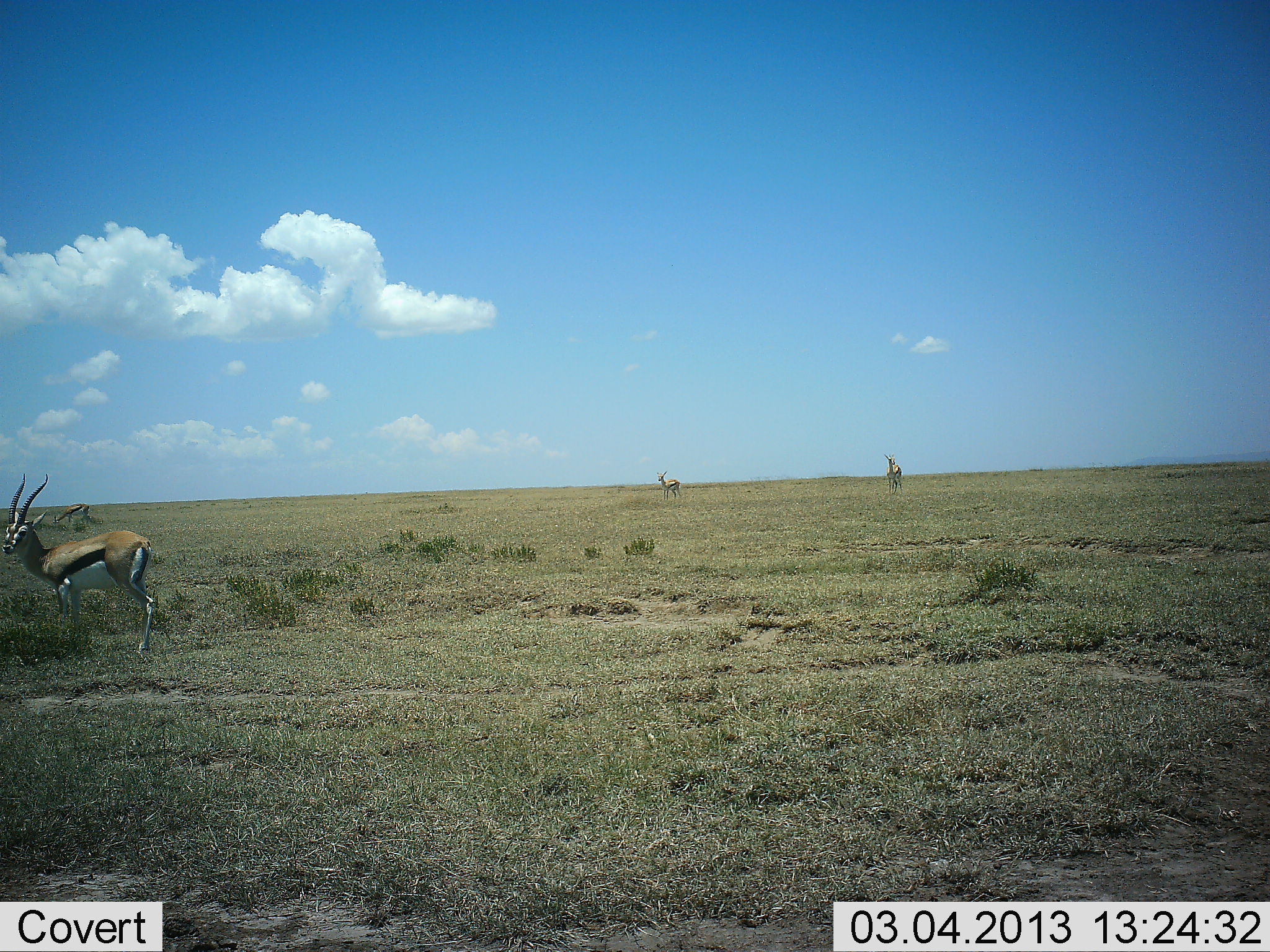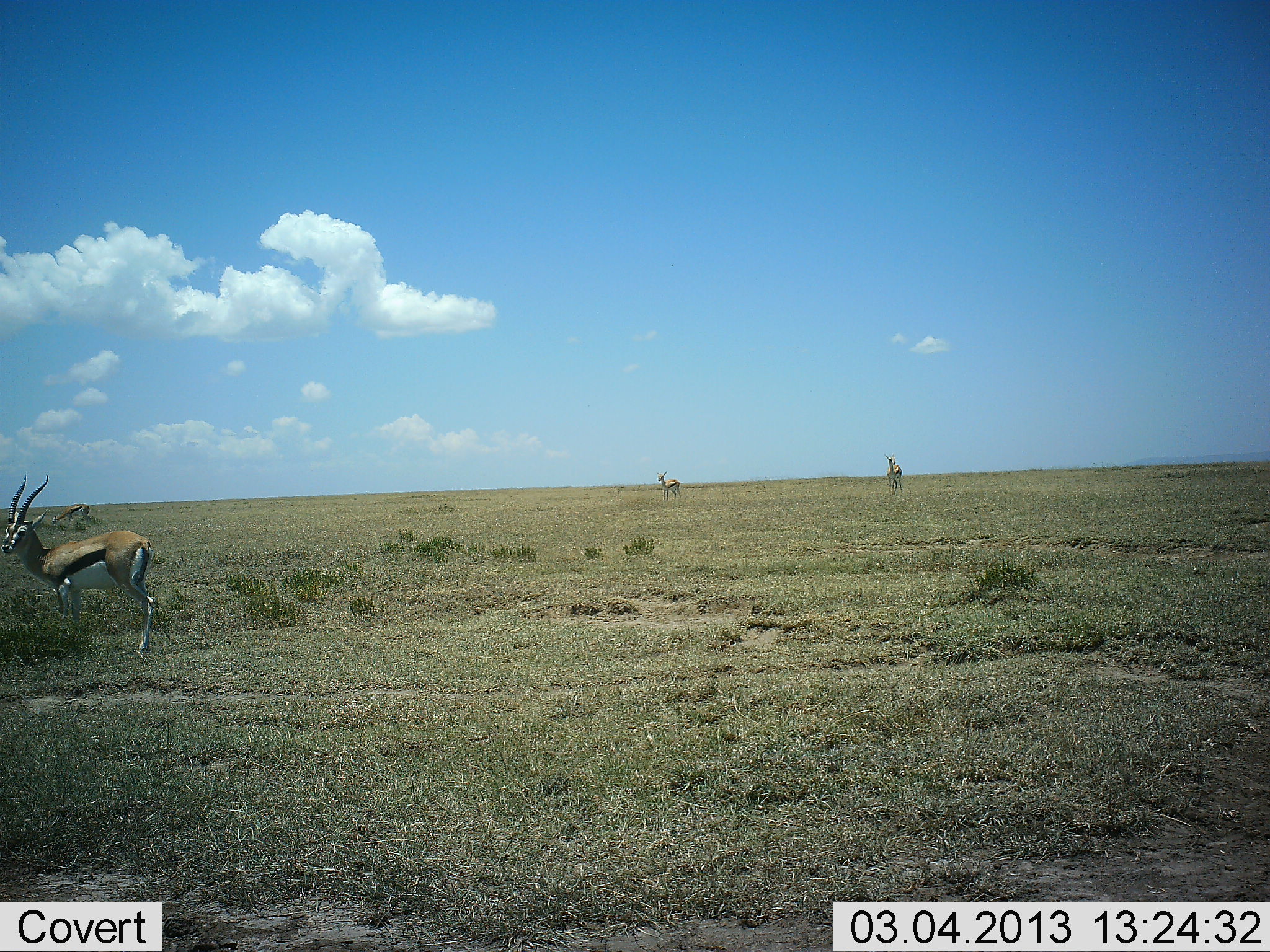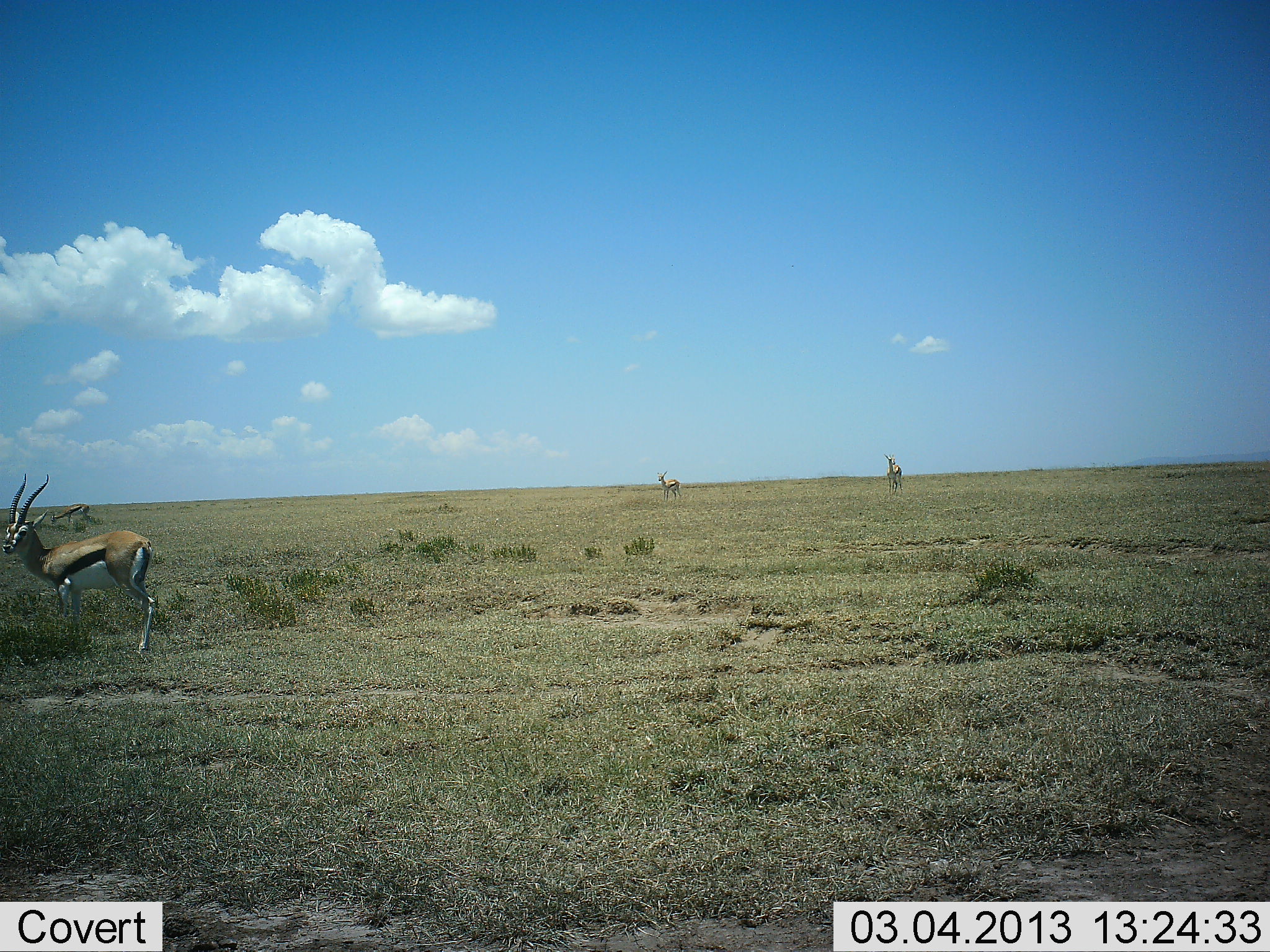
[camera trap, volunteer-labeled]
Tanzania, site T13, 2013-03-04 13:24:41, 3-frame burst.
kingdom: Animalia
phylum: Chordata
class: Mammalia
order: Artiodactyla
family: Bovidae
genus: Eudorcas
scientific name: Eudorcas thomsonii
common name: thomson's gazelle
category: gazellethomsons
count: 3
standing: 88%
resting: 0%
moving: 12%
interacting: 0%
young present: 0%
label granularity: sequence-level